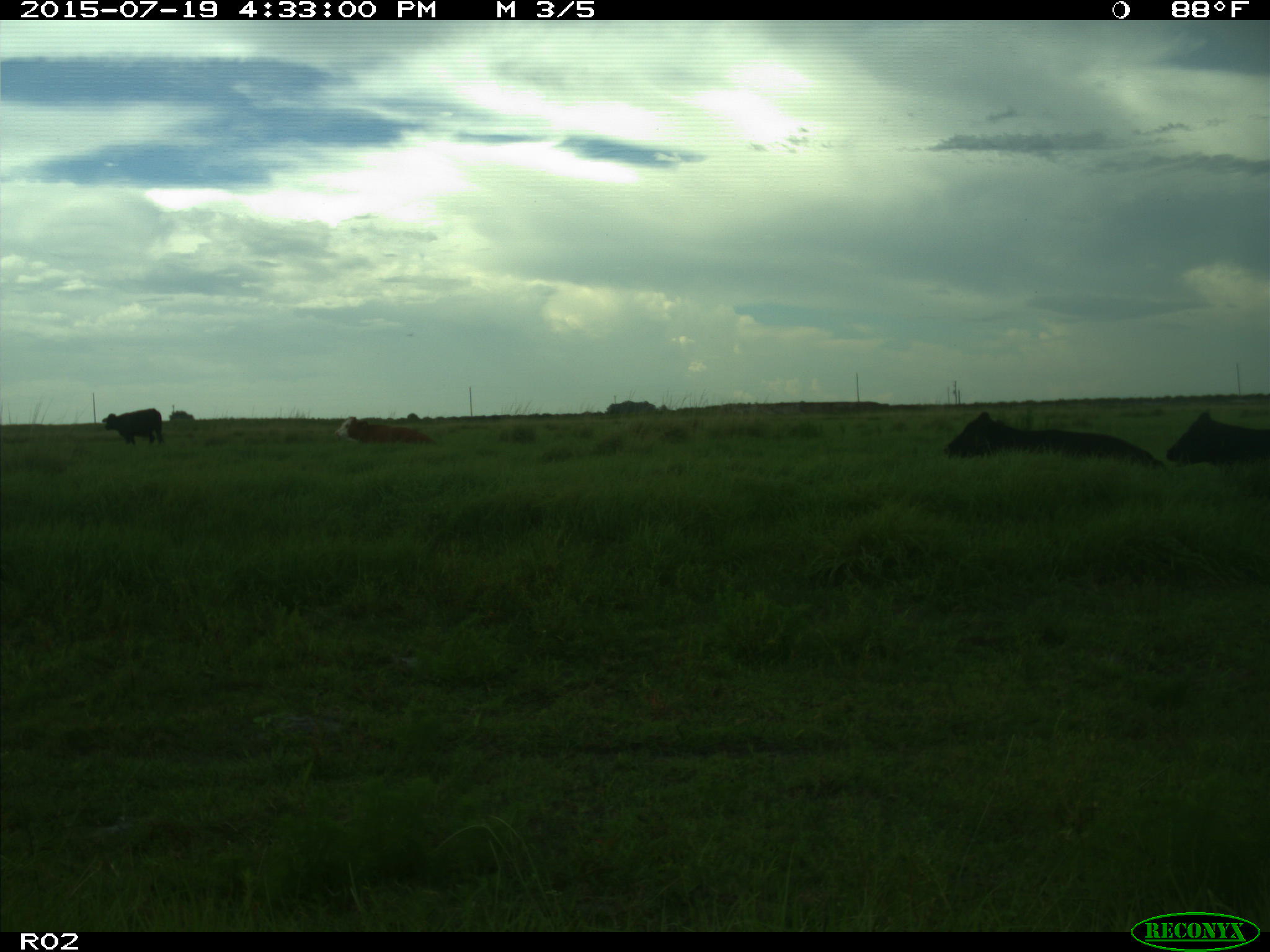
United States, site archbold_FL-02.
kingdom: Animalia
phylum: Chordata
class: Mammalia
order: Artiodactyla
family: Bovidae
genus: Bos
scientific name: Bos taurus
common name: domestic cow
Bos taurus (domestic cow).